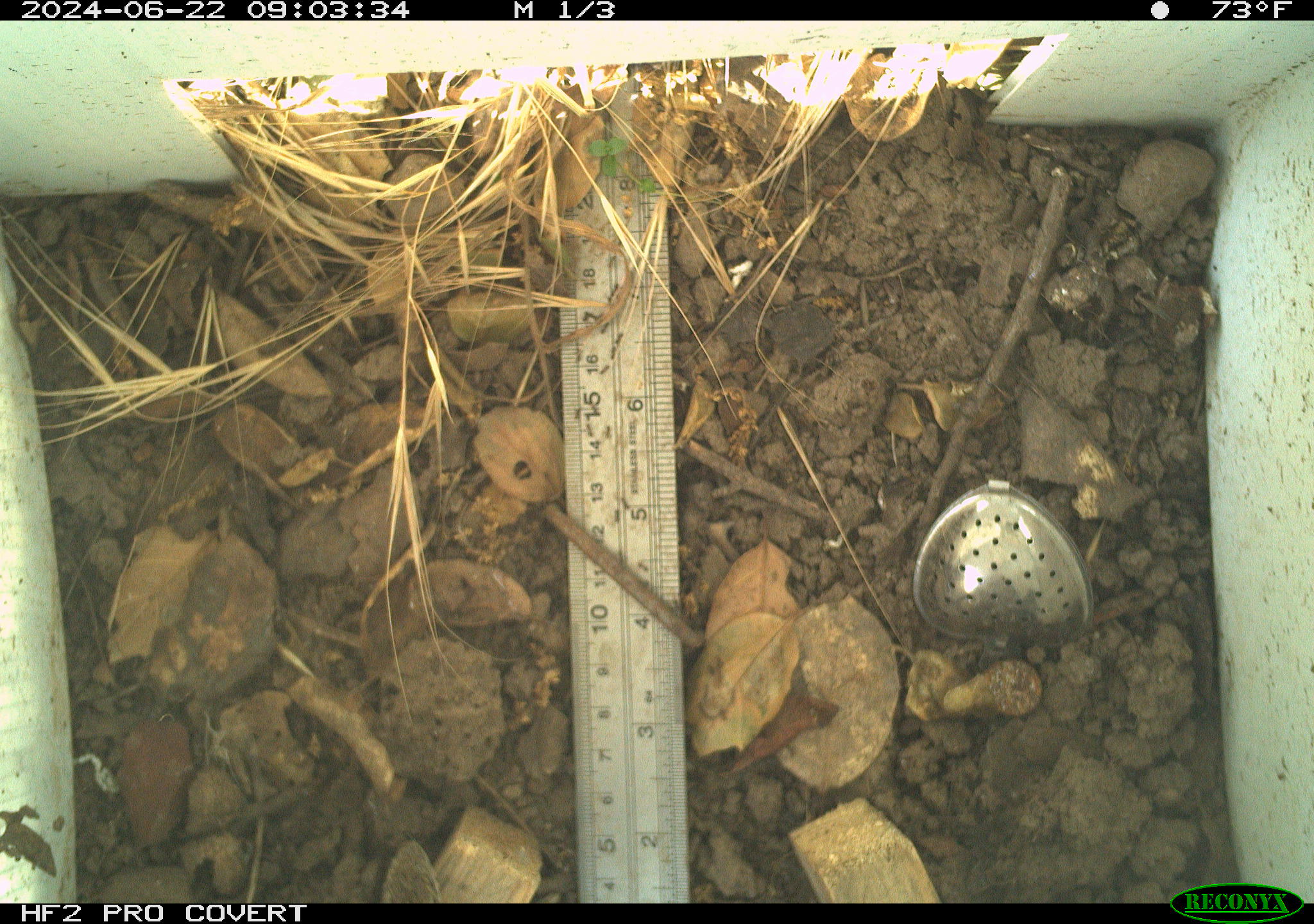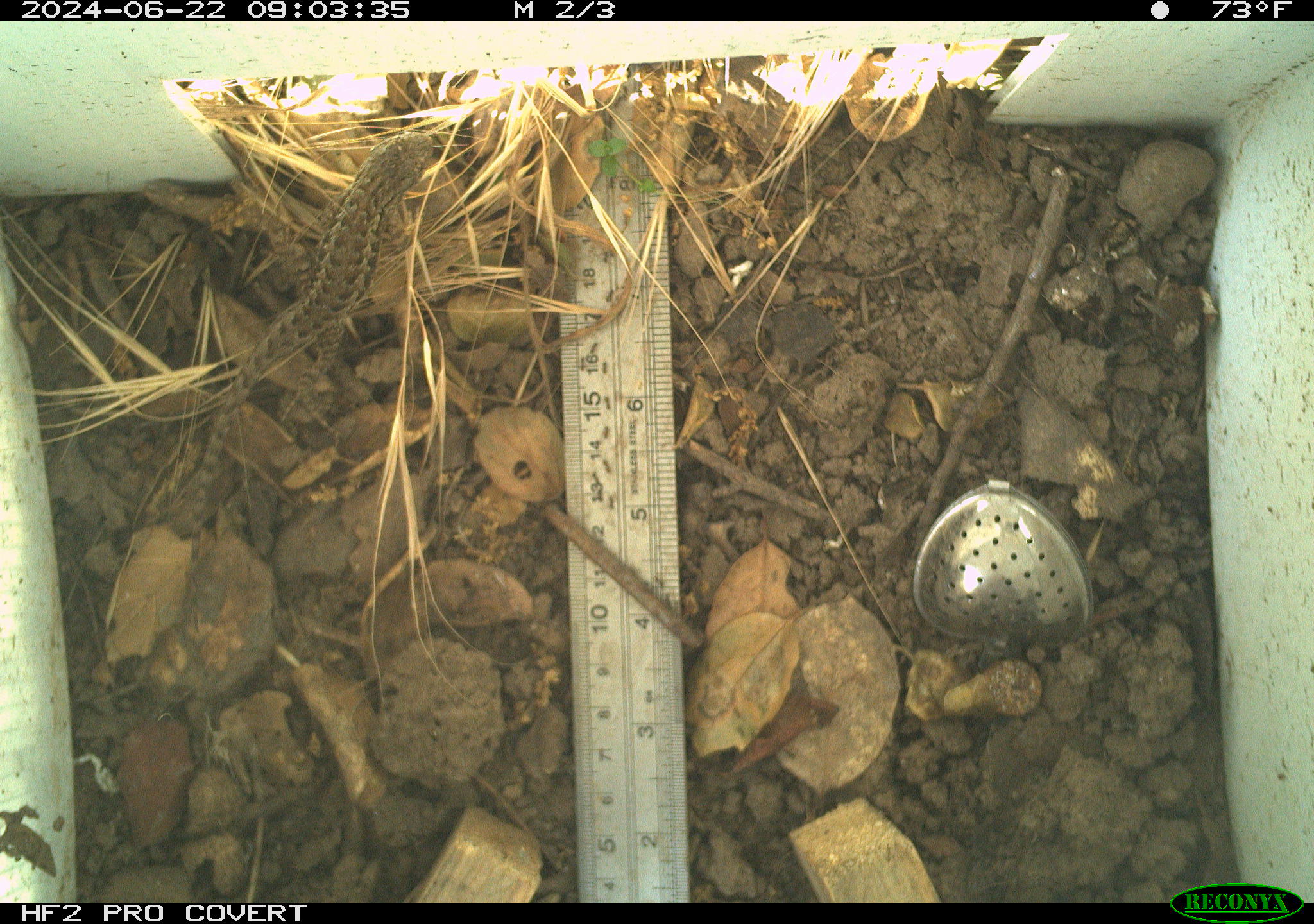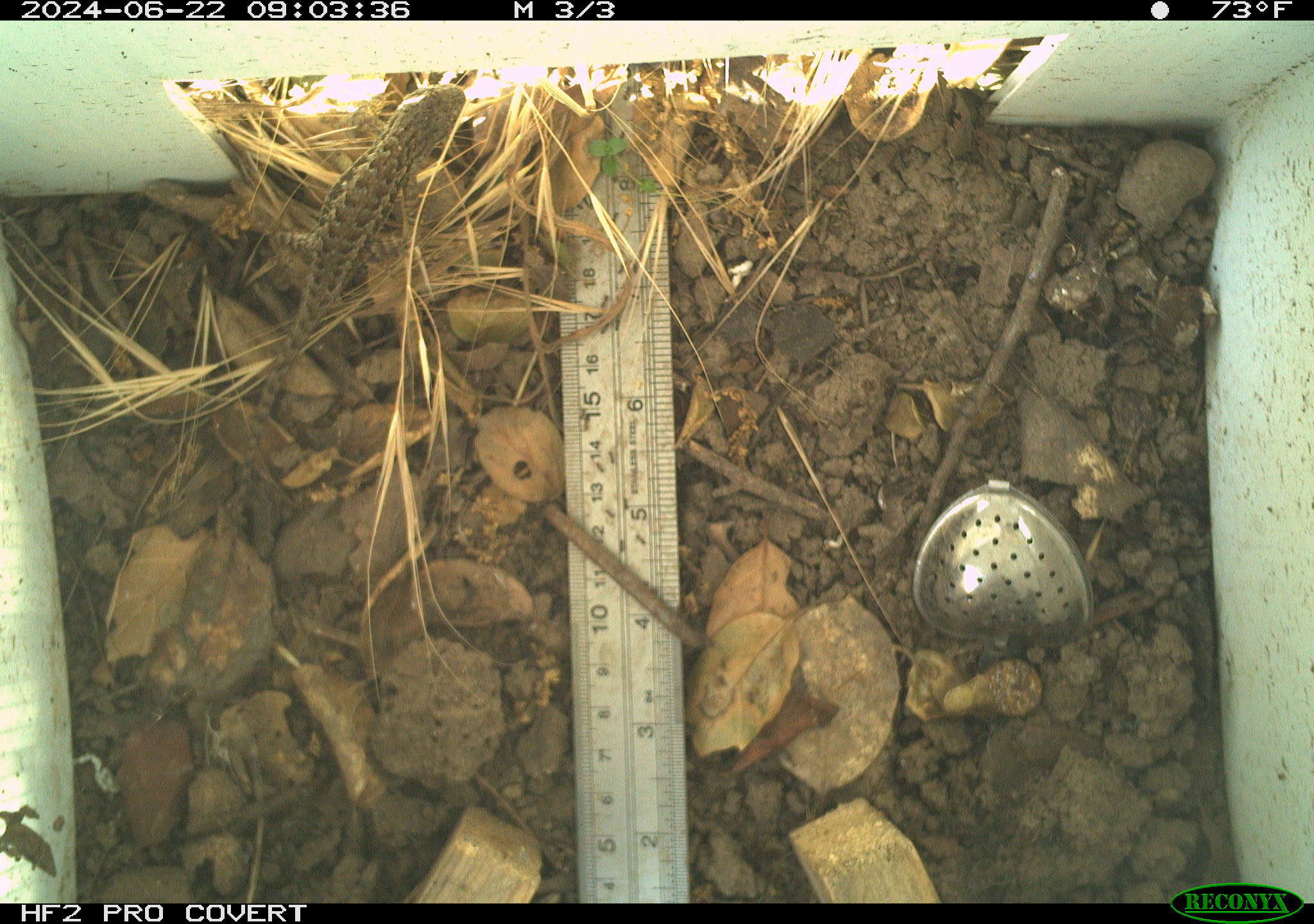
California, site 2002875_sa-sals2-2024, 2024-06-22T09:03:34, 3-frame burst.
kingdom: Animalia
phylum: Chordata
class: Reptilia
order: Squamata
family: Phrynosomatidae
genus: Sceloporus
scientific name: Sceloporus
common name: spiny lizards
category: sceloporus species